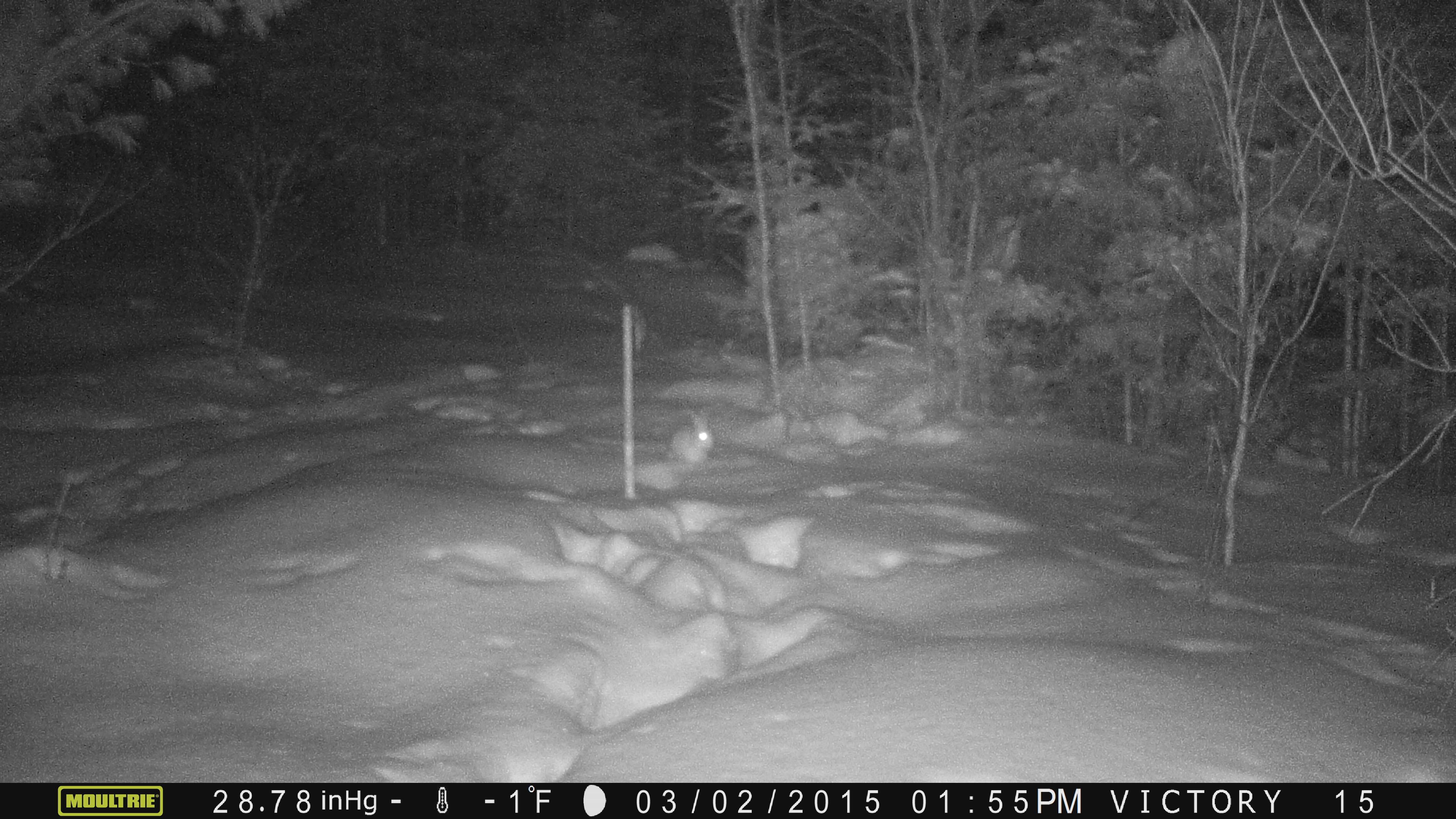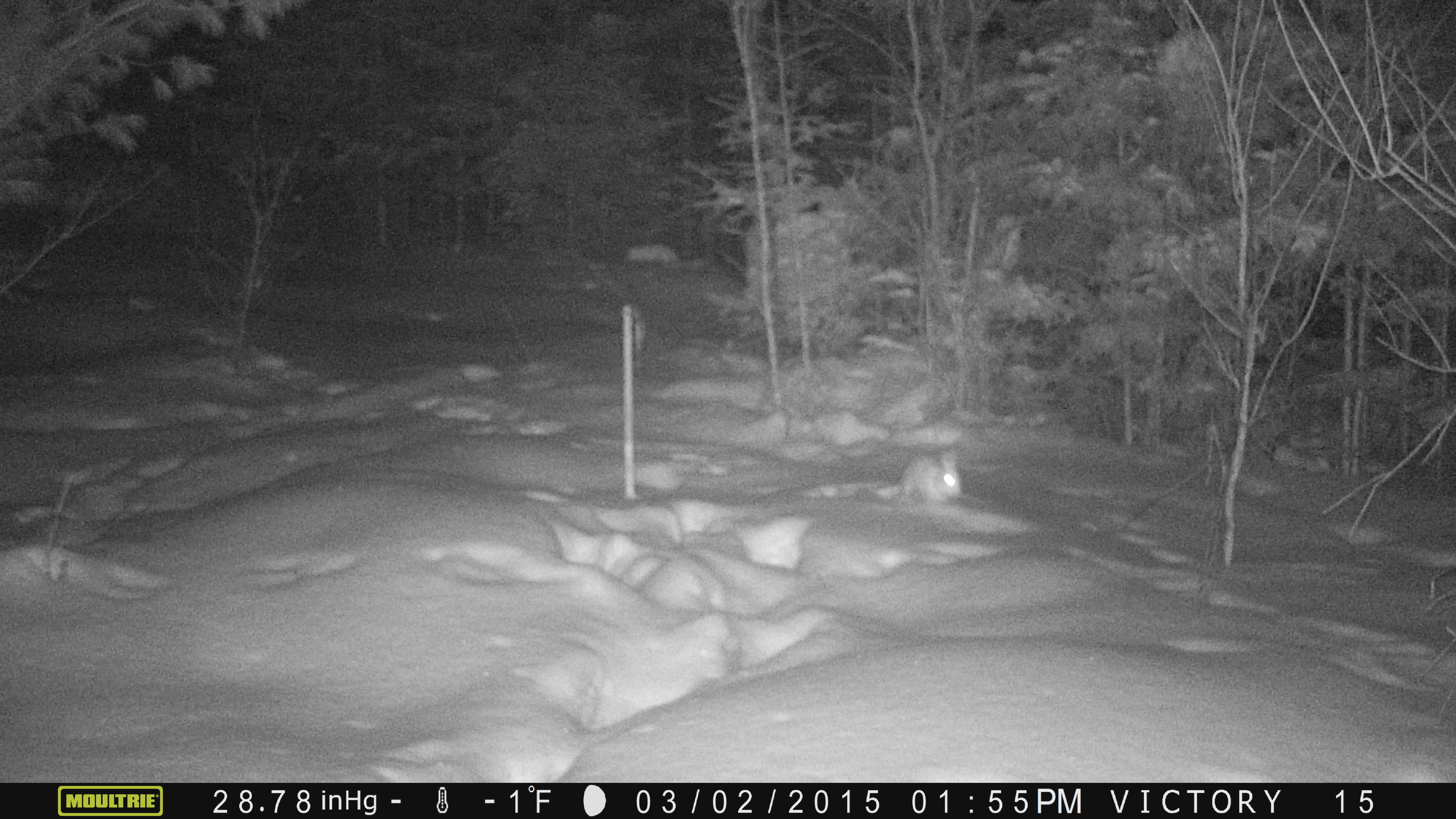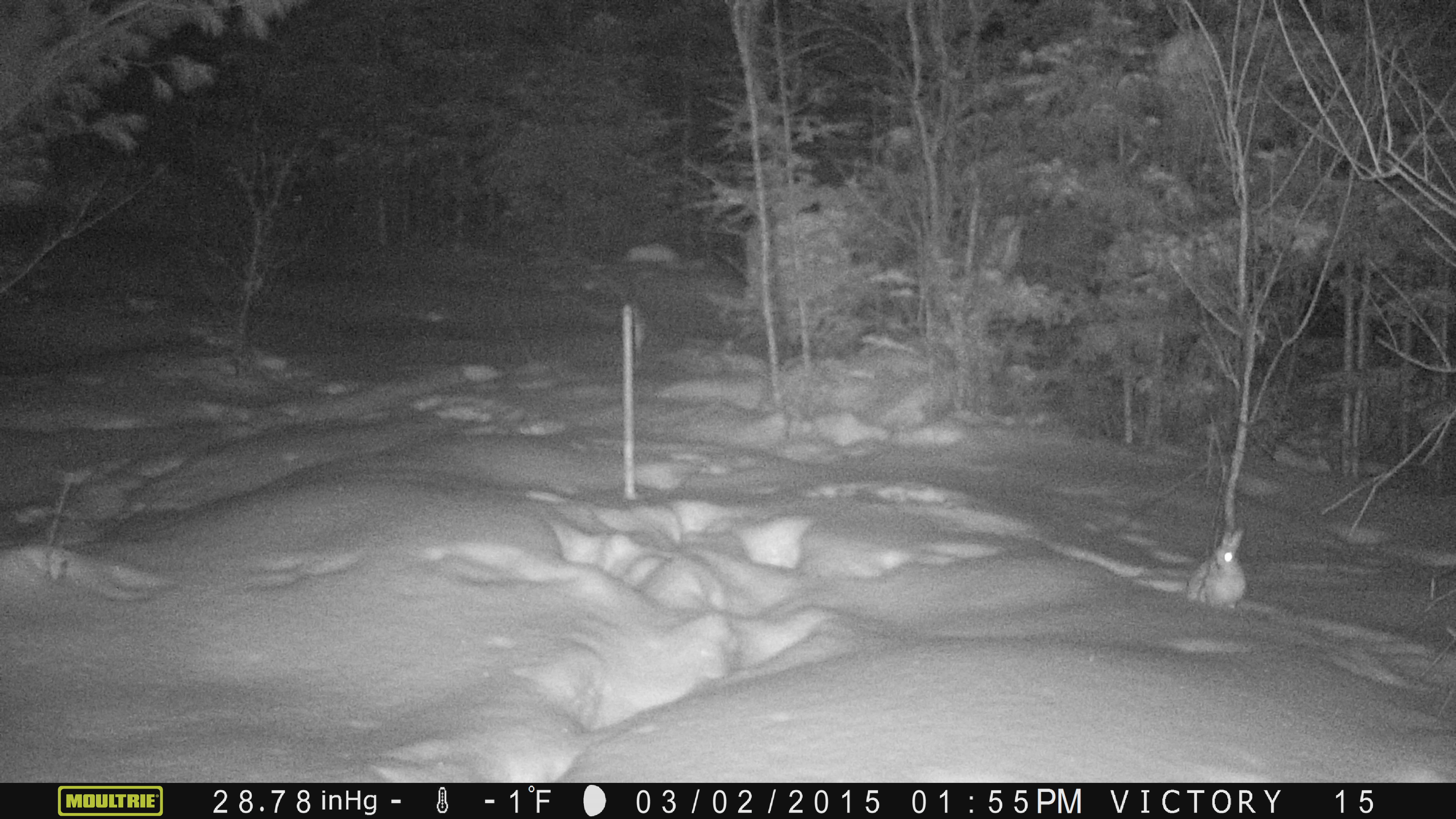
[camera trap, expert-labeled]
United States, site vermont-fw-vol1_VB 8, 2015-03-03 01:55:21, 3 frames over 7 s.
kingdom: Animalia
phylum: Chordata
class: Mammalia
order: Lagomorpha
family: Leporidae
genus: Lepus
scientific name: Lepus americanus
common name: snowshoe hare